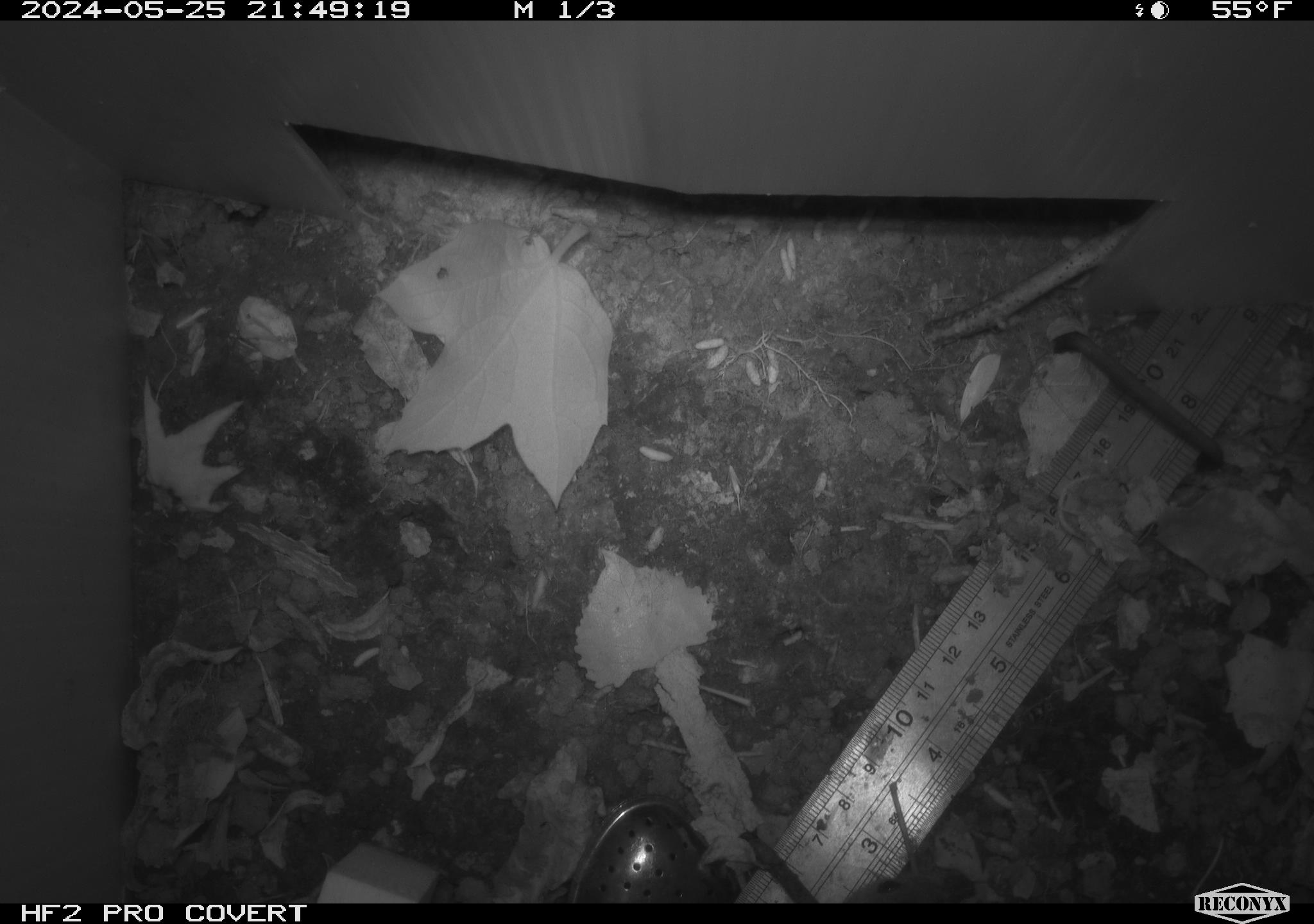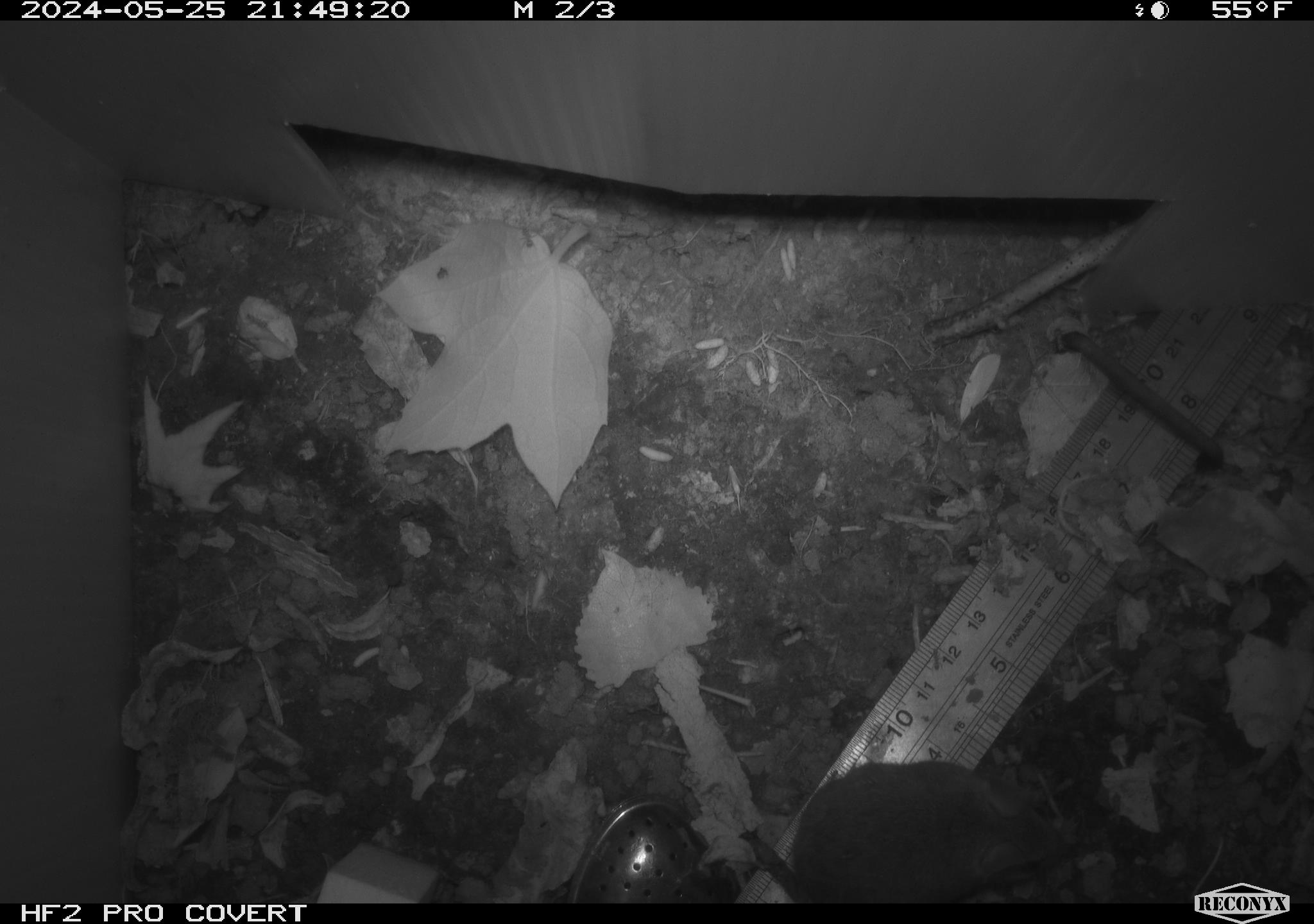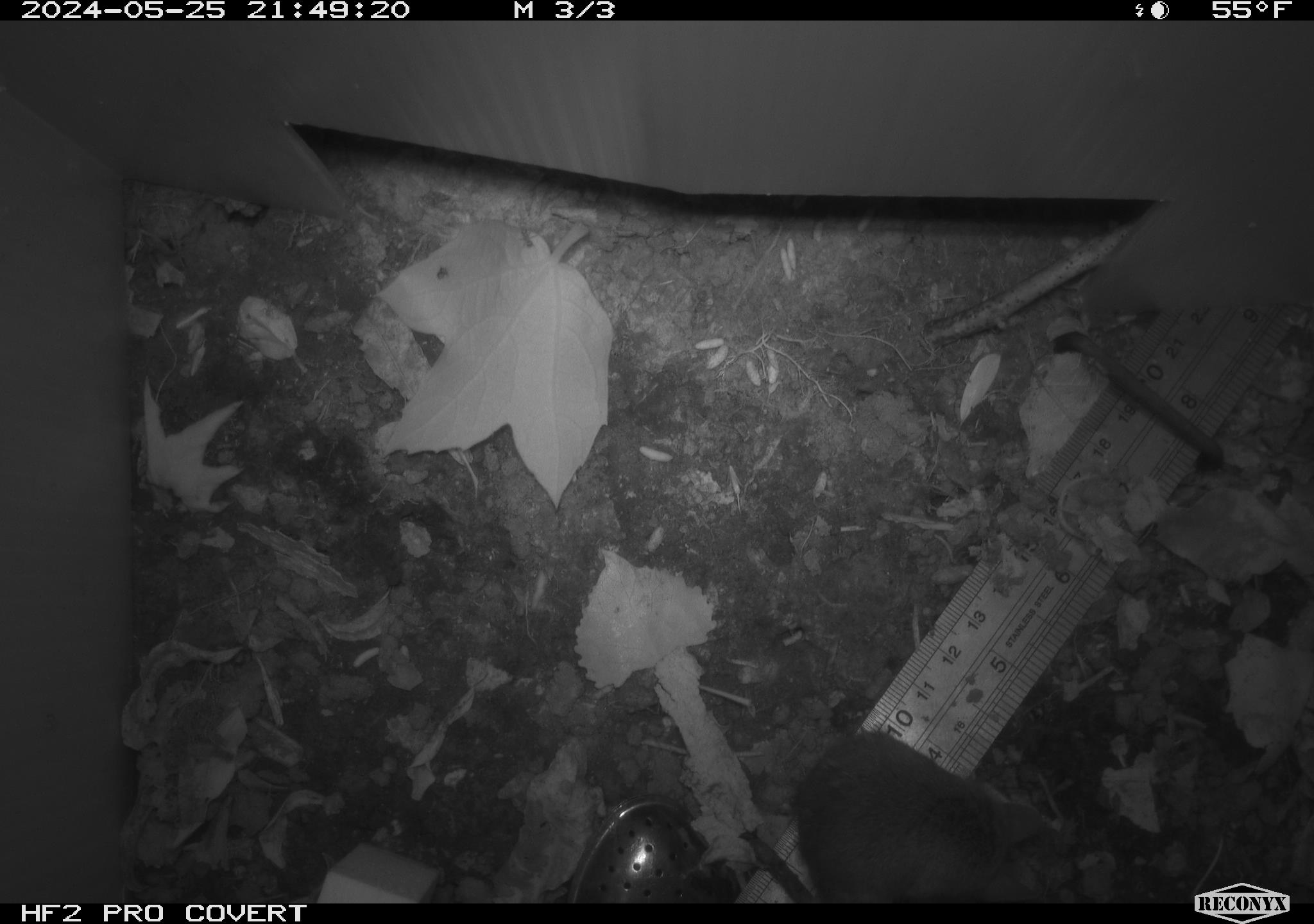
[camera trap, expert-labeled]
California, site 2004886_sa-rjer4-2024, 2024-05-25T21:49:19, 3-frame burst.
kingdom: Animalia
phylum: Chordata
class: Mammalia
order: Rodentia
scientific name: Rodentia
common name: mouse species